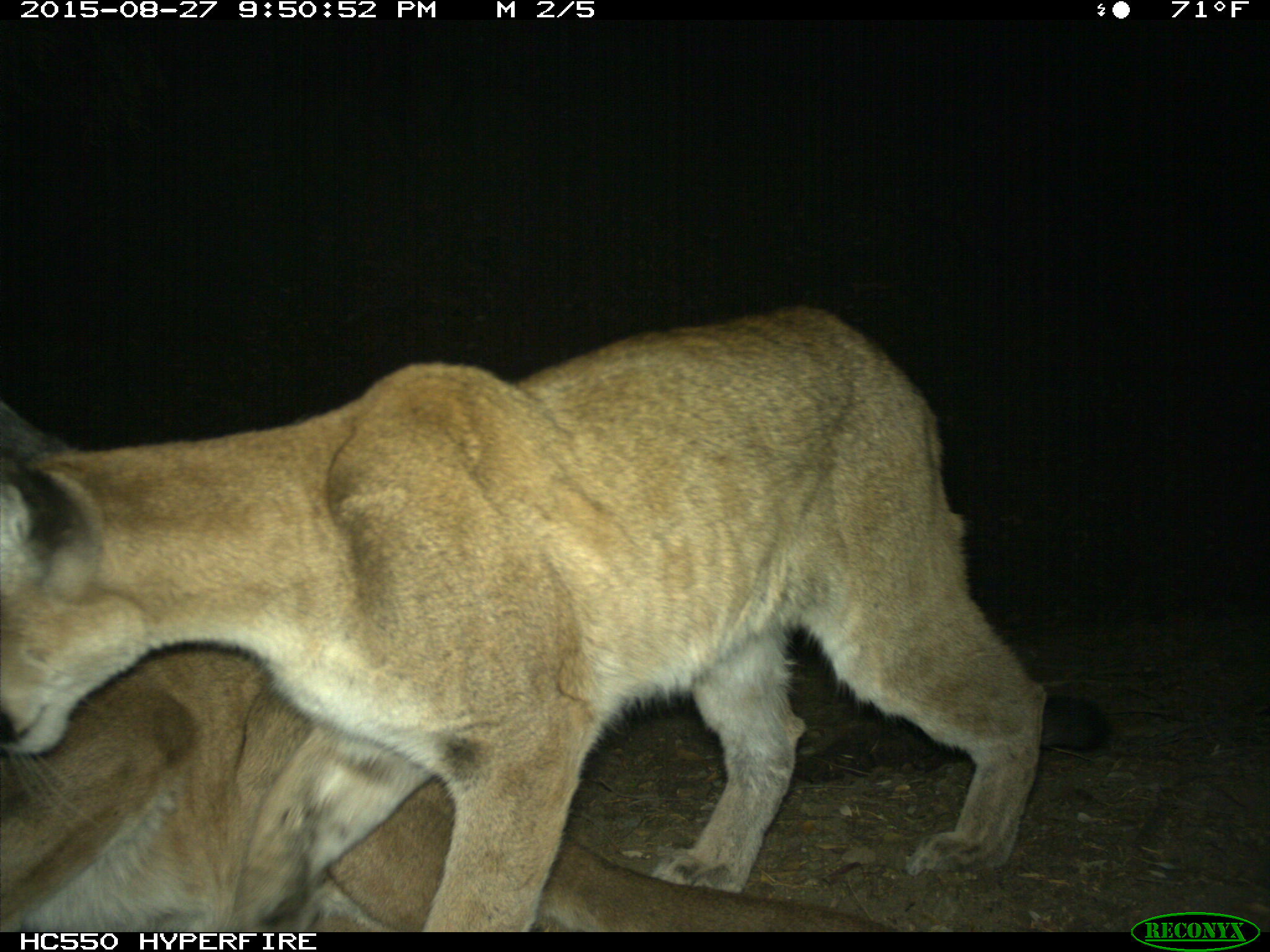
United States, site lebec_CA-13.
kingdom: Animalia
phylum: Chordata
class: Mammalia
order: Carnivora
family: Felidae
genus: Puma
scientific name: Puma concolor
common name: mountain lion